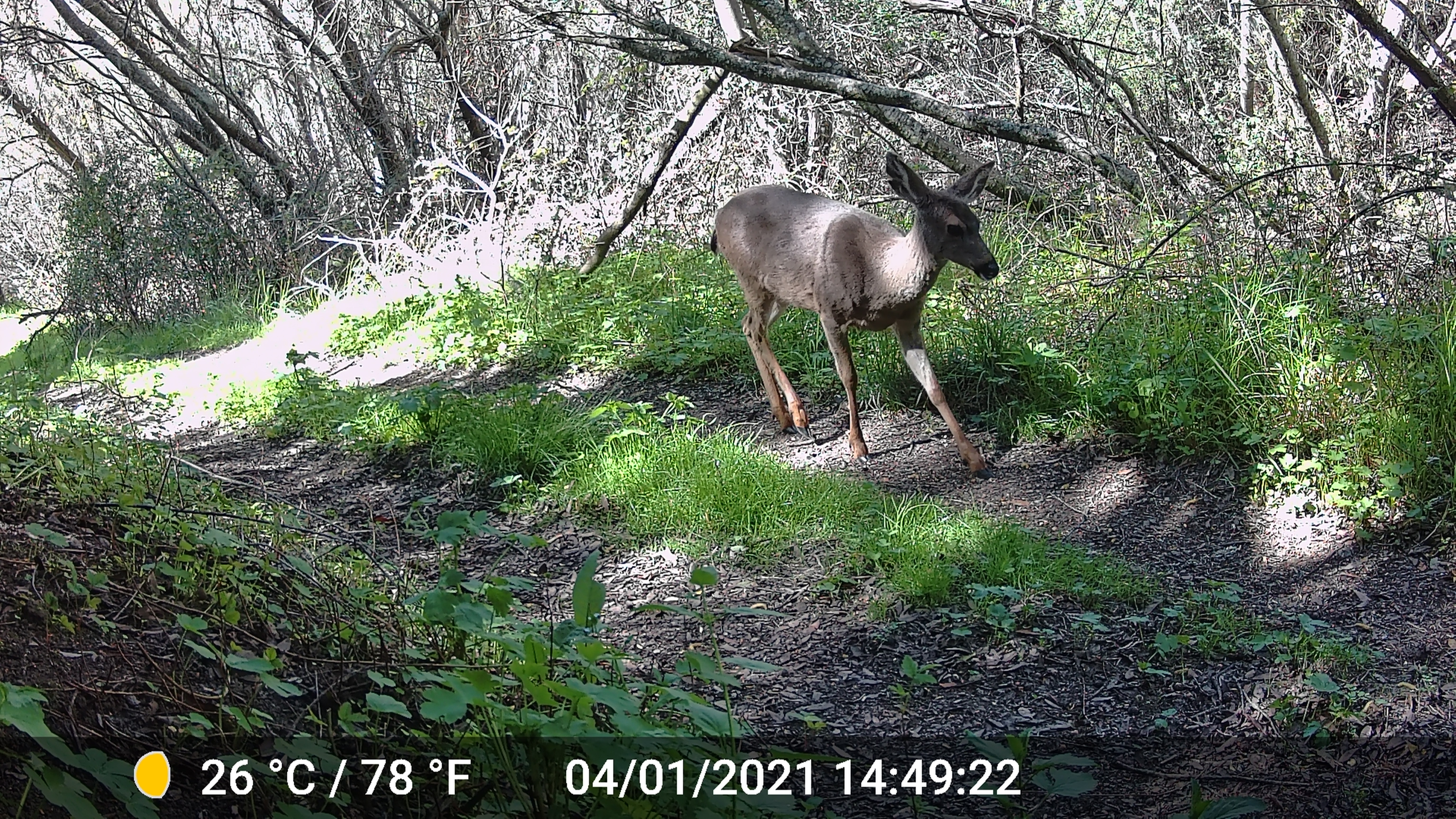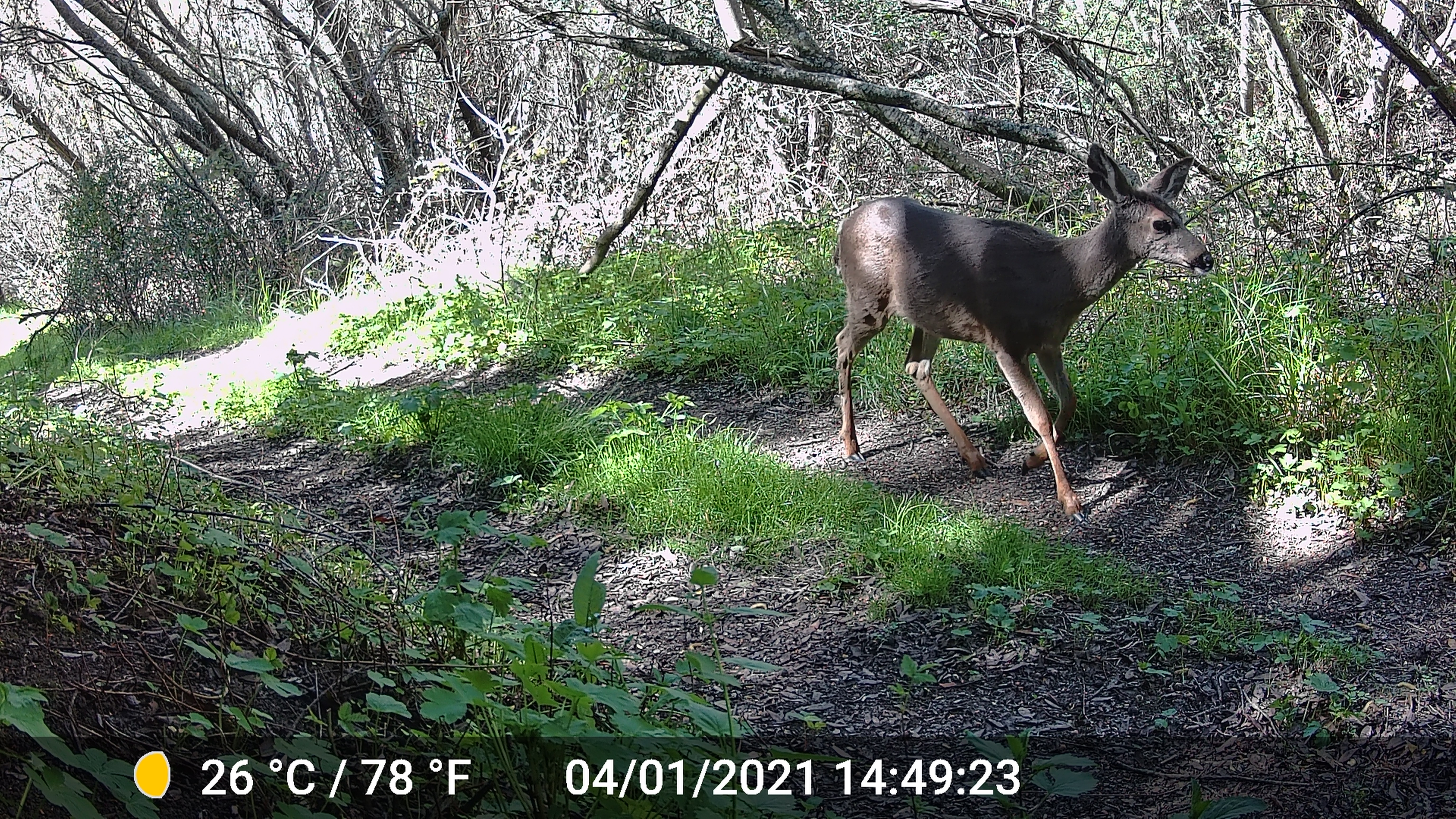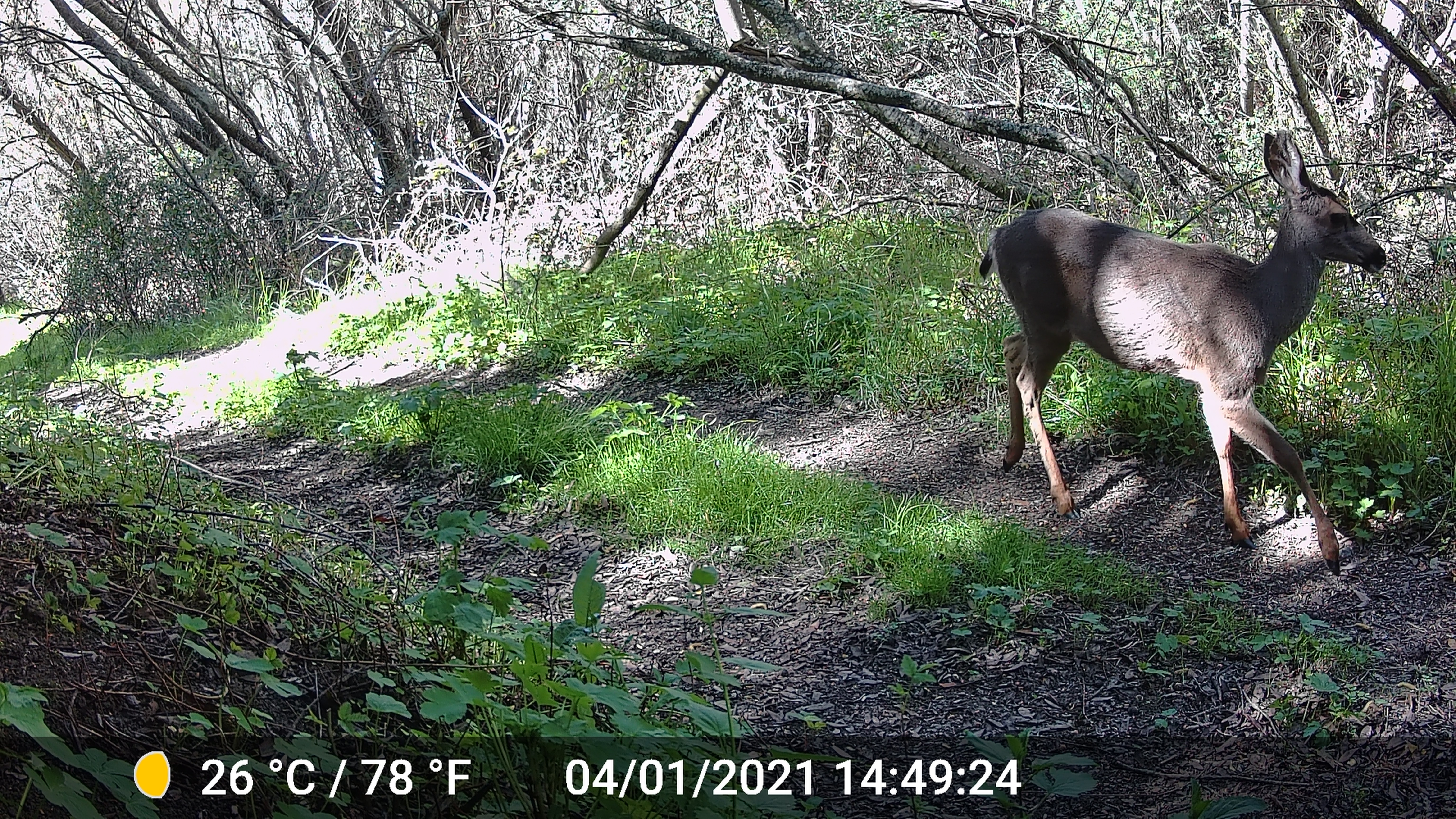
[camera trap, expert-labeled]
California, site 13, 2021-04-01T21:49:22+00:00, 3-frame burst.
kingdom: Animalia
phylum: Chordata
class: Mammalia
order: Artiodactyla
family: Cervidae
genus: Odocoileus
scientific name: Odocoileus hemionus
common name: mule deer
Mule deer (Odocoileus hemionus).